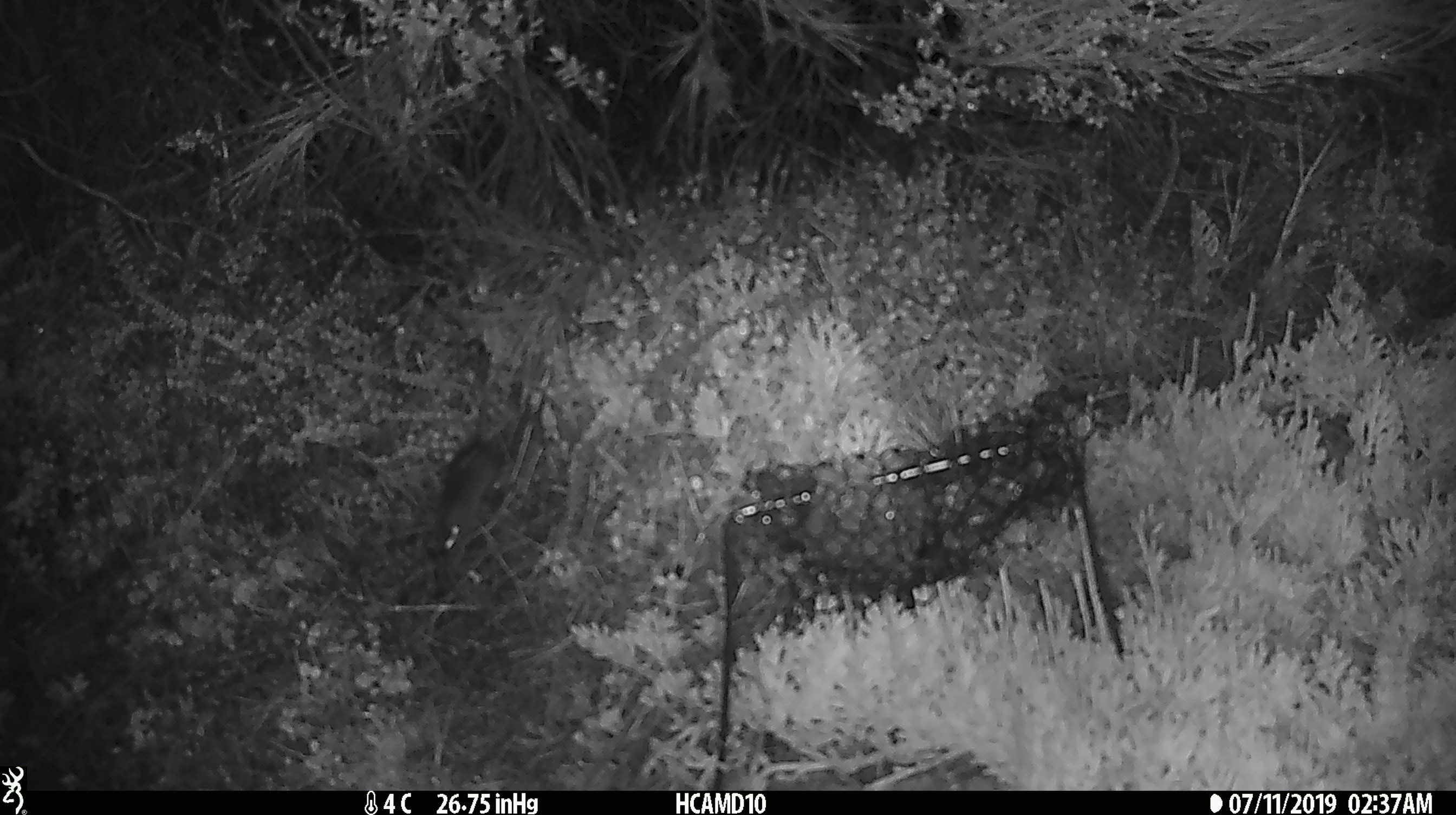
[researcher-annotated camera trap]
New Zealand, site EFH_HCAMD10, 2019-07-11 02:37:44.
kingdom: Animalia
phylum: Chordata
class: Mammalia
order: Rodentia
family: Muridae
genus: Mus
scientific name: Mus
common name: mouse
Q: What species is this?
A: Mouse (Mus).